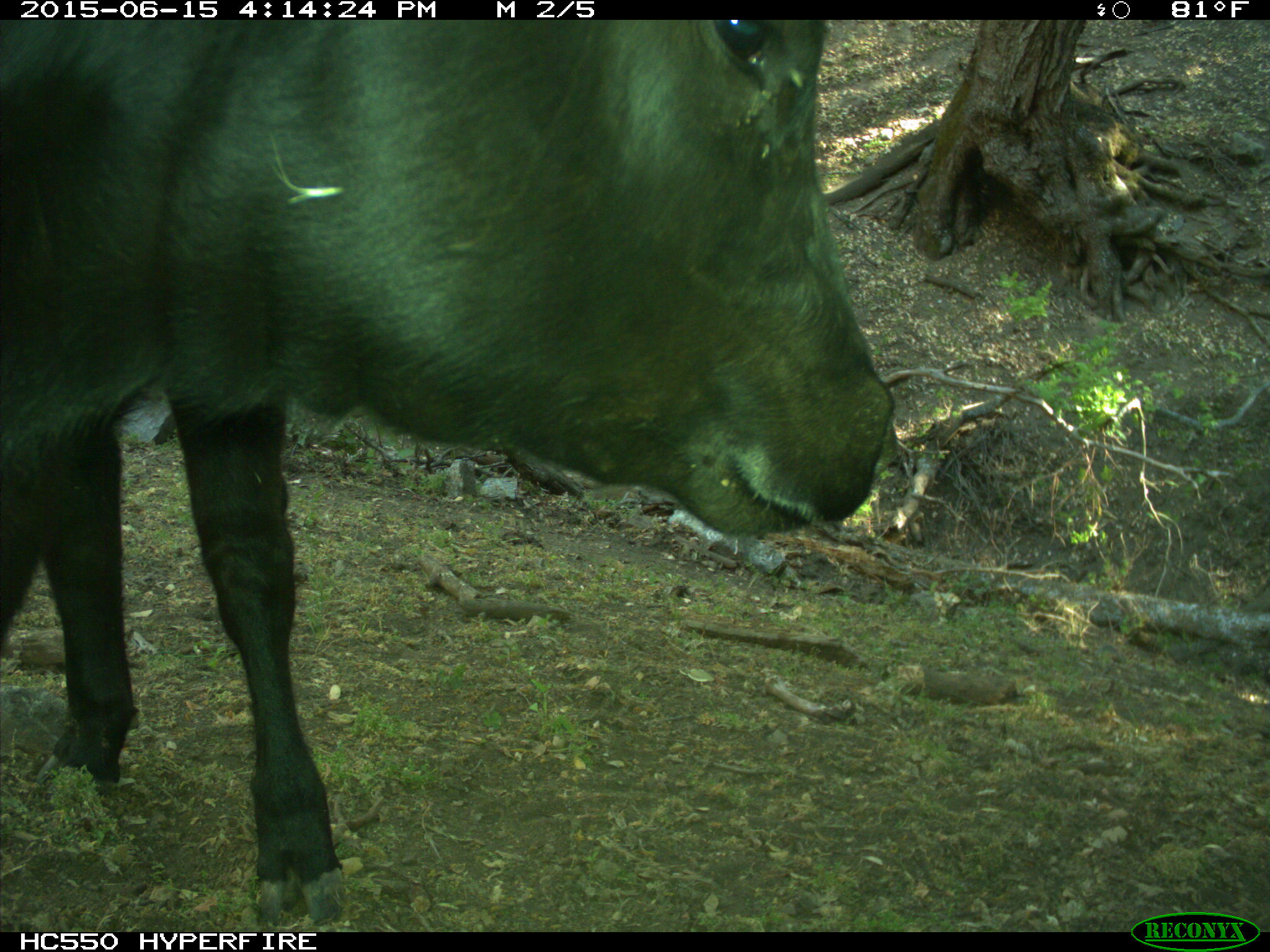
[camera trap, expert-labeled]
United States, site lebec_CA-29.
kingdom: Animalia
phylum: Chordata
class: Mammalia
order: Artiodactyla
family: Bovidae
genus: Bos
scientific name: Bos taurus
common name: domestic cow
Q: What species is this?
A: Bos taurus (domestic cow).